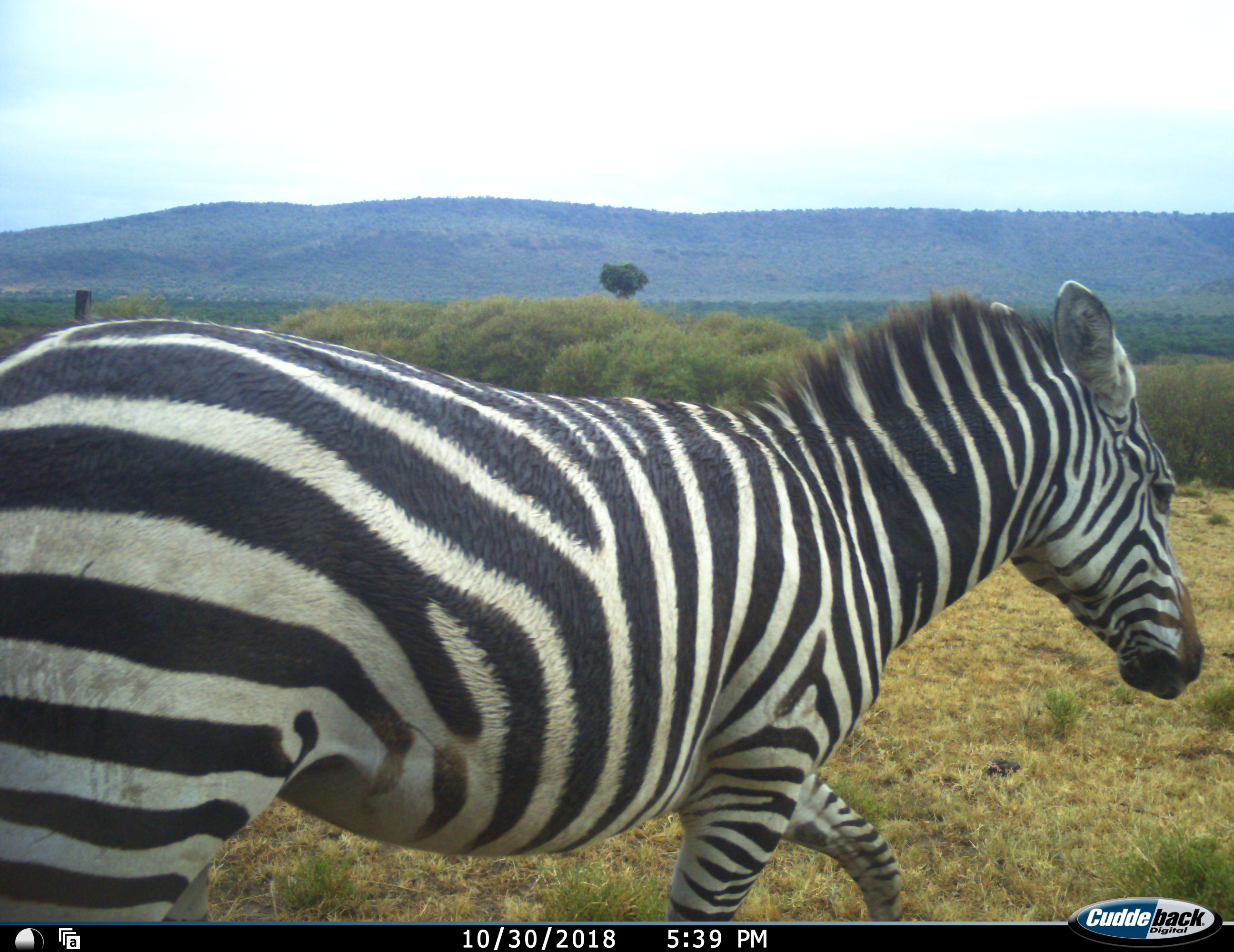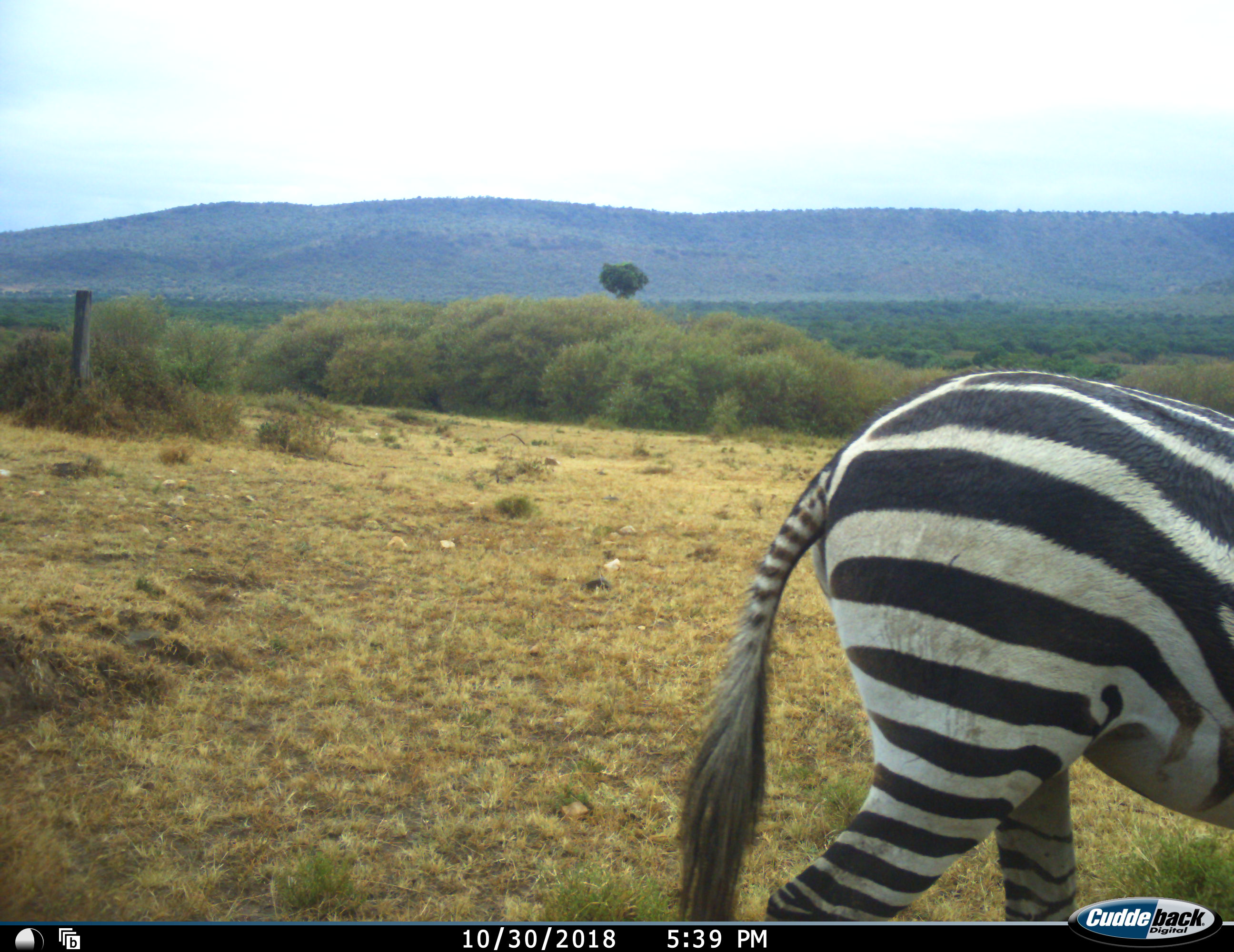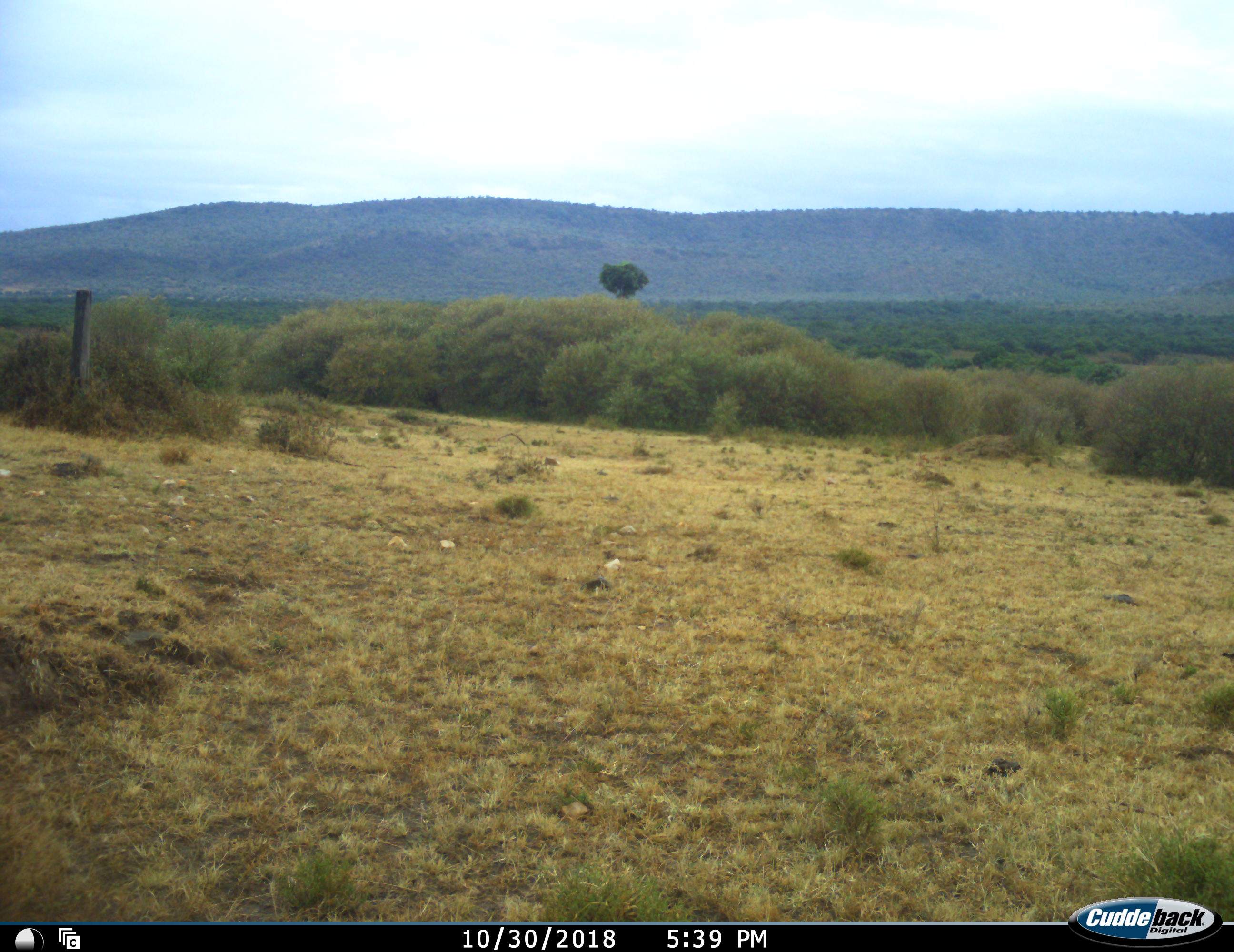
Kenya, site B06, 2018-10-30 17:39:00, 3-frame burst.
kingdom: Animalia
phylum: Chordata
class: Mammalia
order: Perissodactyla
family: Equidae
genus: Equus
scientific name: Equus quagga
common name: plains zebra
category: zebra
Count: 1.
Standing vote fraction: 0%.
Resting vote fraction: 0%.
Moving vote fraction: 100%.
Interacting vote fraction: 0%.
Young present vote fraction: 0%.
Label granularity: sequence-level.